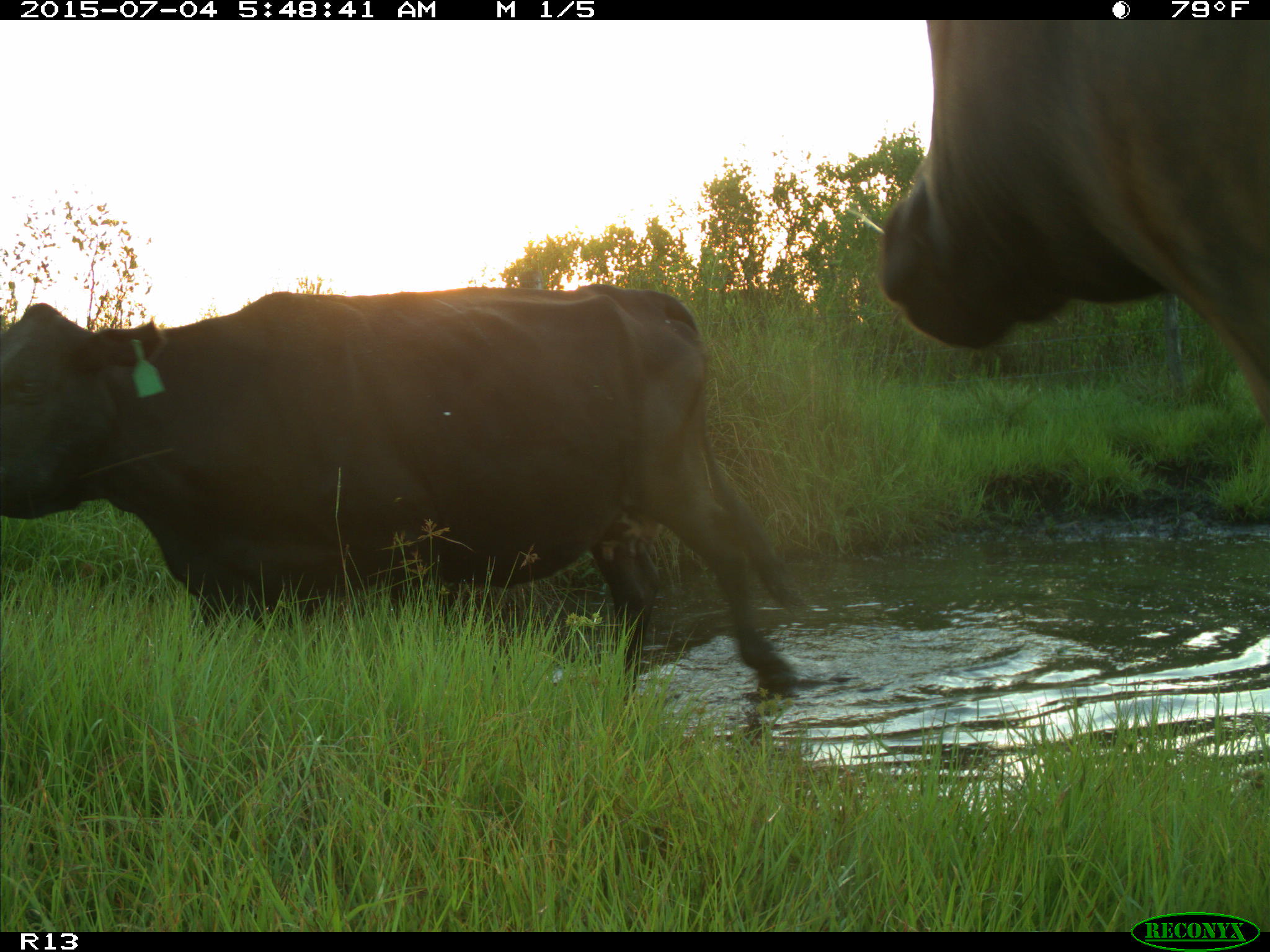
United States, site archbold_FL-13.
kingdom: Animalia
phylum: Chordata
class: Mammalia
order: Artiodactyla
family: Bovidae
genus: Bos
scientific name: Bos taurus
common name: domestic cow